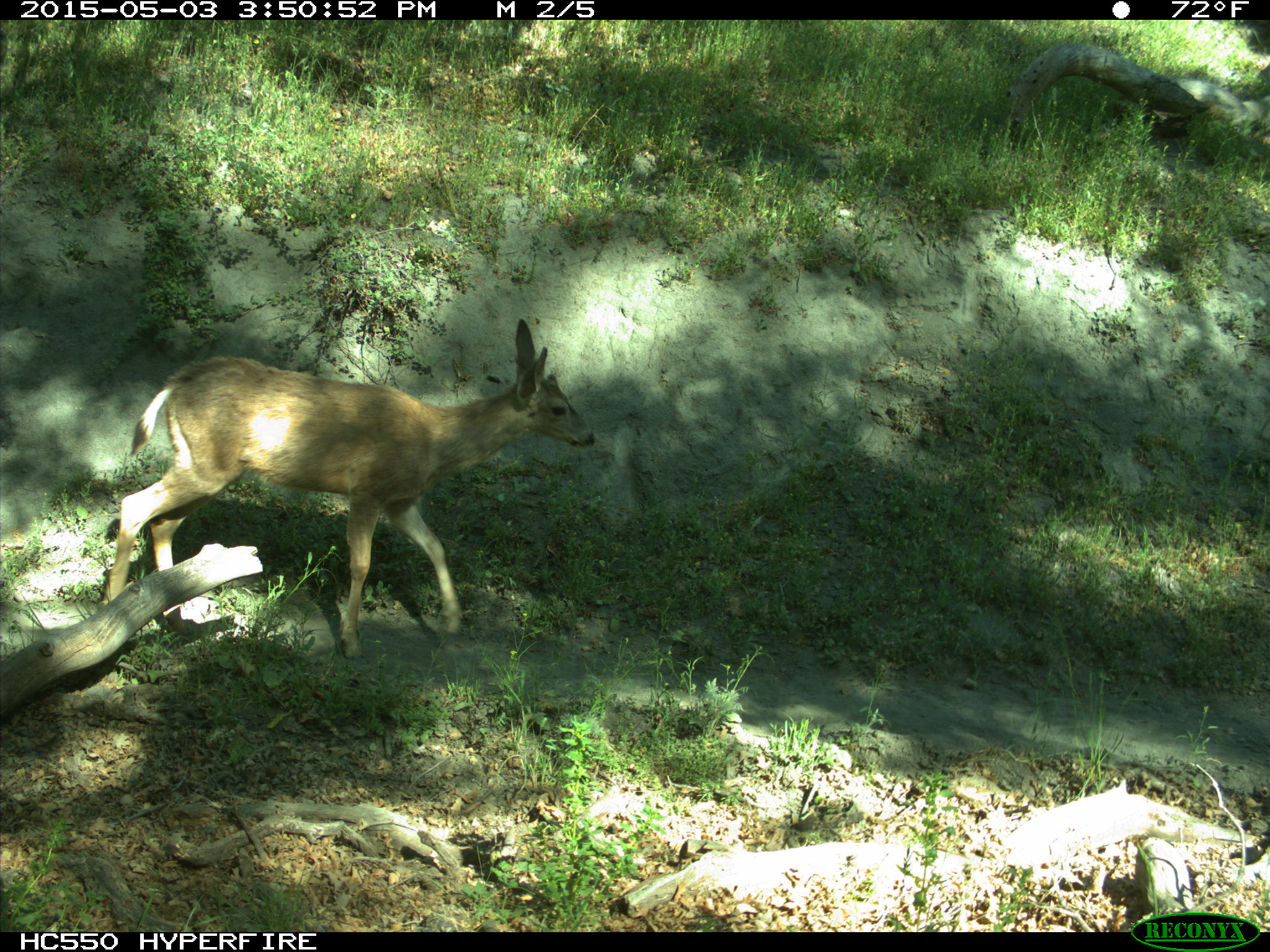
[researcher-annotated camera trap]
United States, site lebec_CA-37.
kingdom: Animalia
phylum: Chordata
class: Mammalia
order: Artiodactyla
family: Cervidae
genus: Odocoileus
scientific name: Odocoileus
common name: deer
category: unidentified deer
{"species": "unidentified deer (deer) (Odocoileus)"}